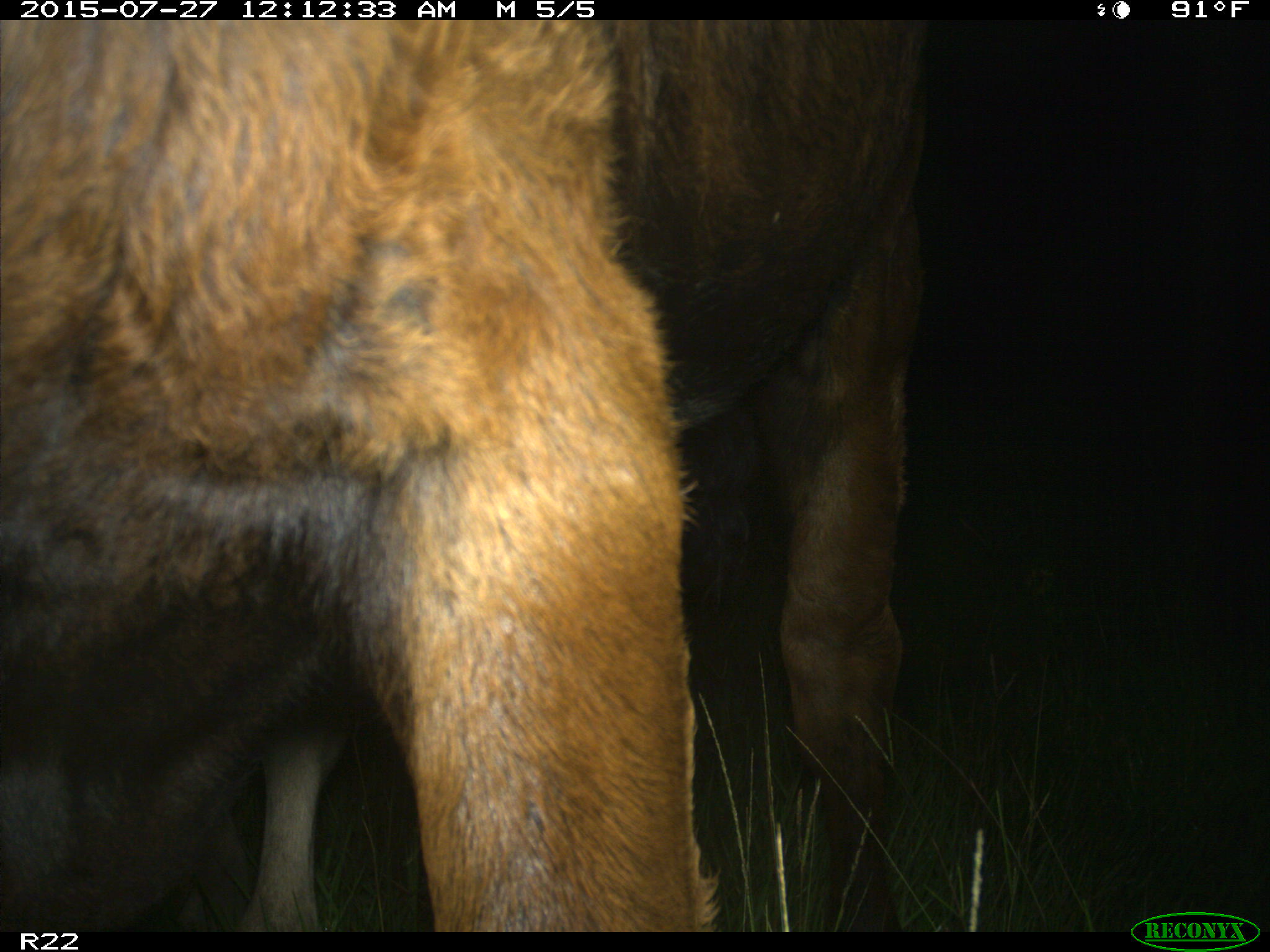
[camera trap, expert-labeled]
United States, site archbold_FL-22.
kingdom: Animalia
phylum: Chordata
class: Mammalia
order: Artiodactyla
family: Bovidae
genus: Bos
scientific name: Bos taurus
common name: domestic cow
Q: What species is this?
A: Bos taurus (domestic cow).